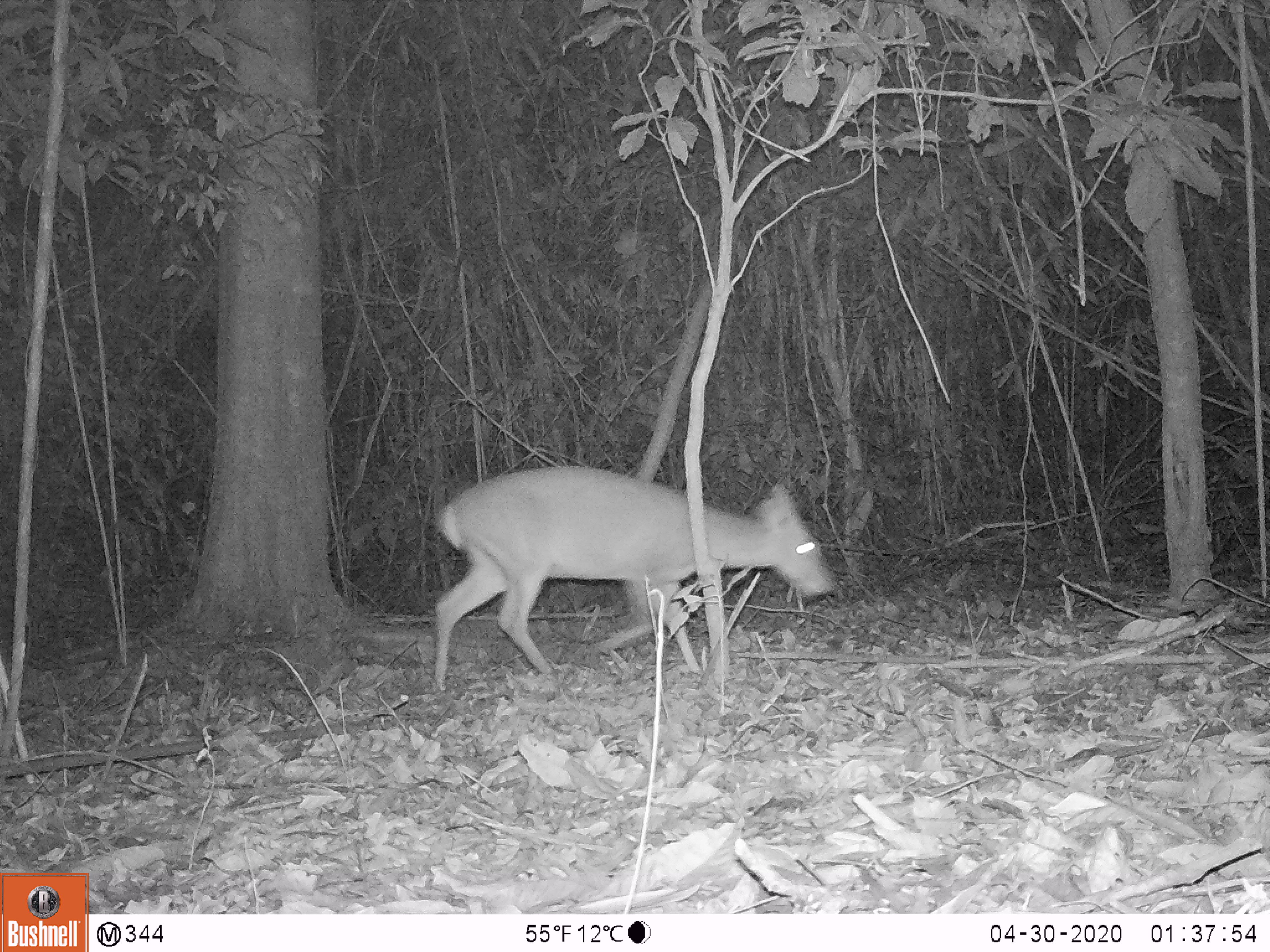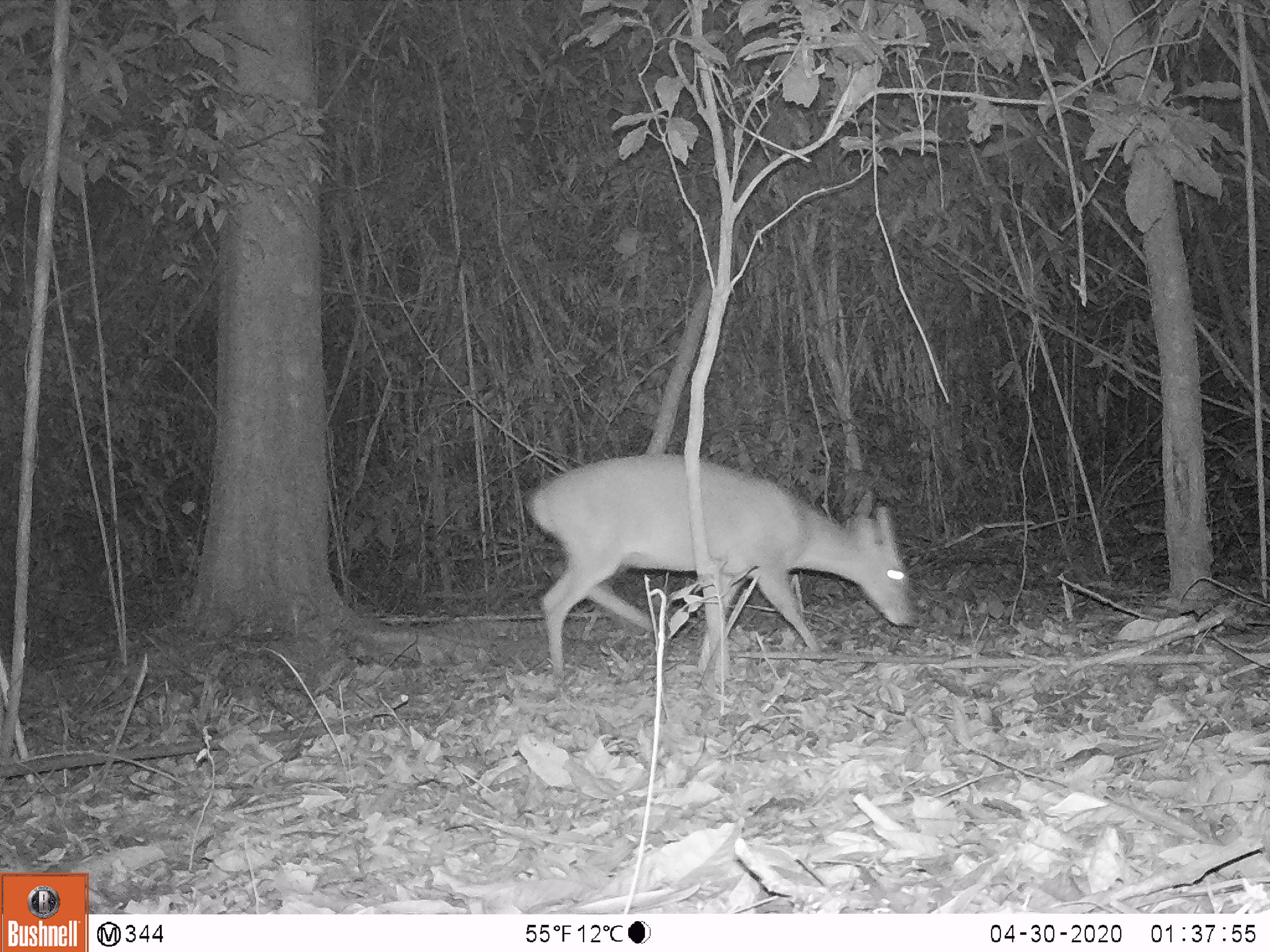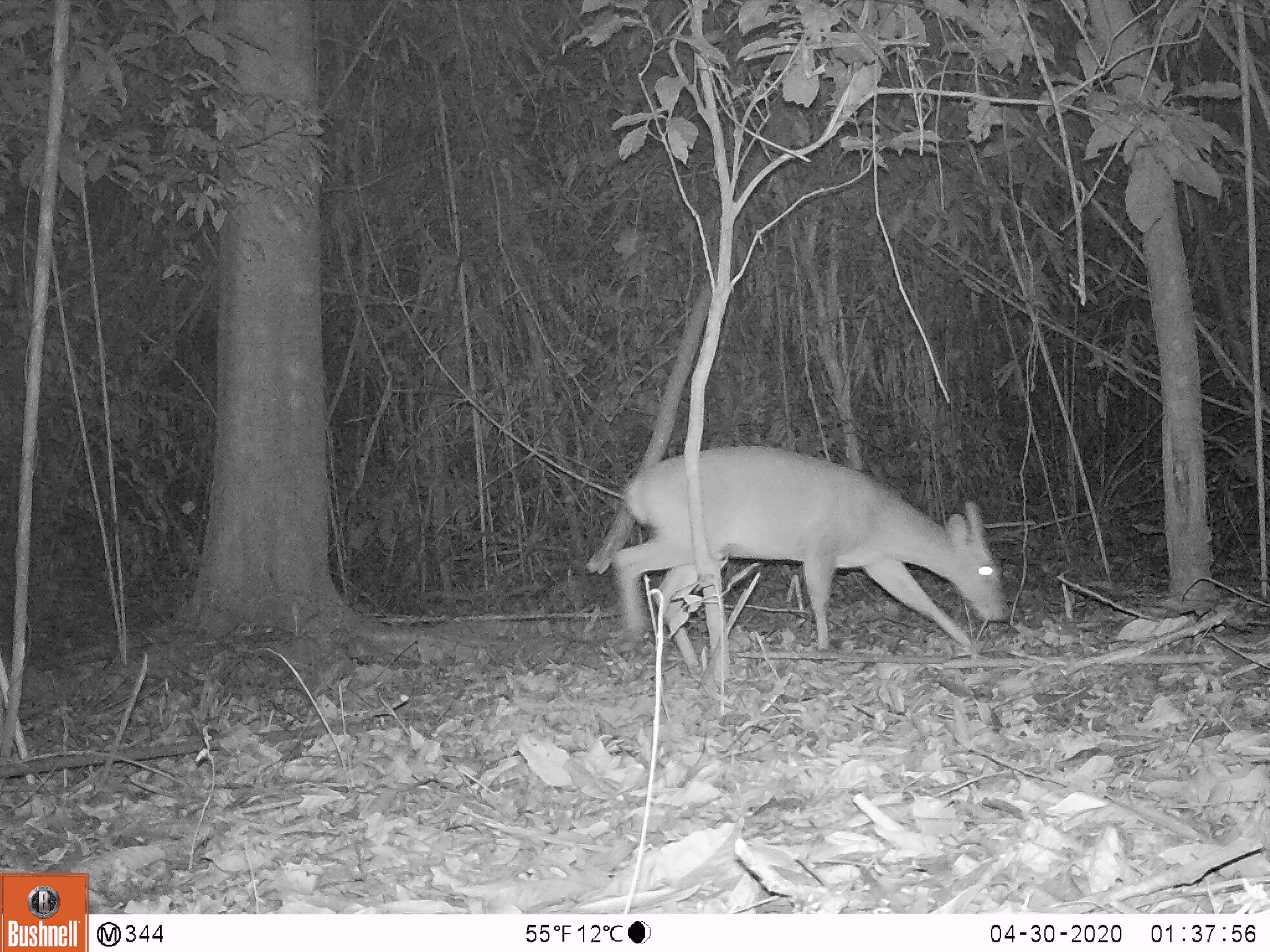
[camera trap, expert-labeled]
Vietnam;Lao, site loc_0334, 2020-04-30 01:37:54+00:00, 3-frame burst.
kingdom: Animalia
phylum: Chordata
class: Mammalia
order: Artiodactyla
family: Cervidae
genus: Muntiacus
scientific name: Muntiacus vuquangensis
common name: large-antlered muntjac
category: large antlered muntjac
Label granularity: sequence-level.